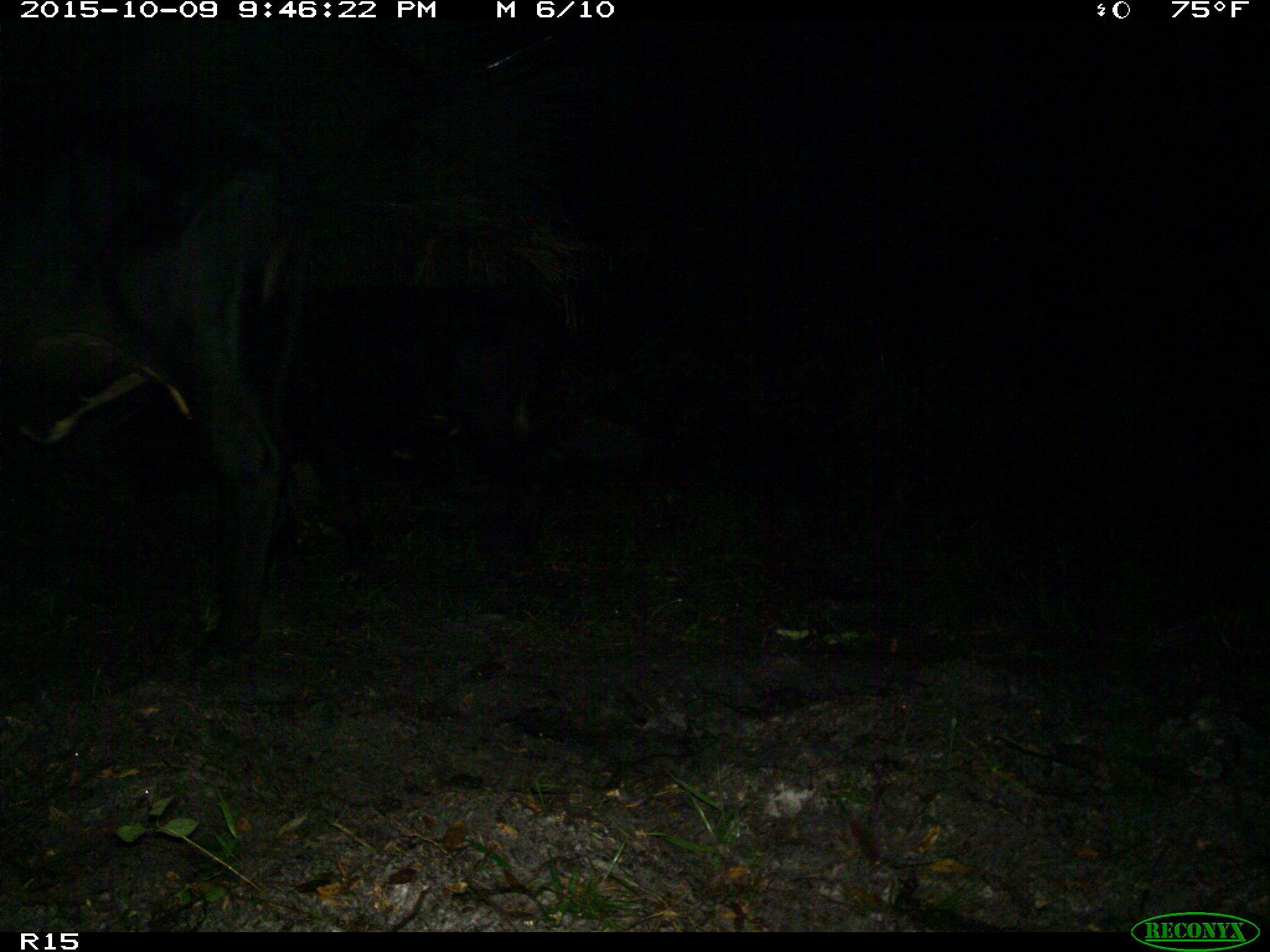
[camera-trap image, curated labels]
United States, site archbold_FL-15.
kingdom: Animalia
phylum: Chordata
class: Mammalia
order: Artiodactyla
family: Bovidae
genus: Bos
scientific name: Bos taurus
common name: domestic cow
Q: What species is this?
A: Bos taurus (domestic cow).